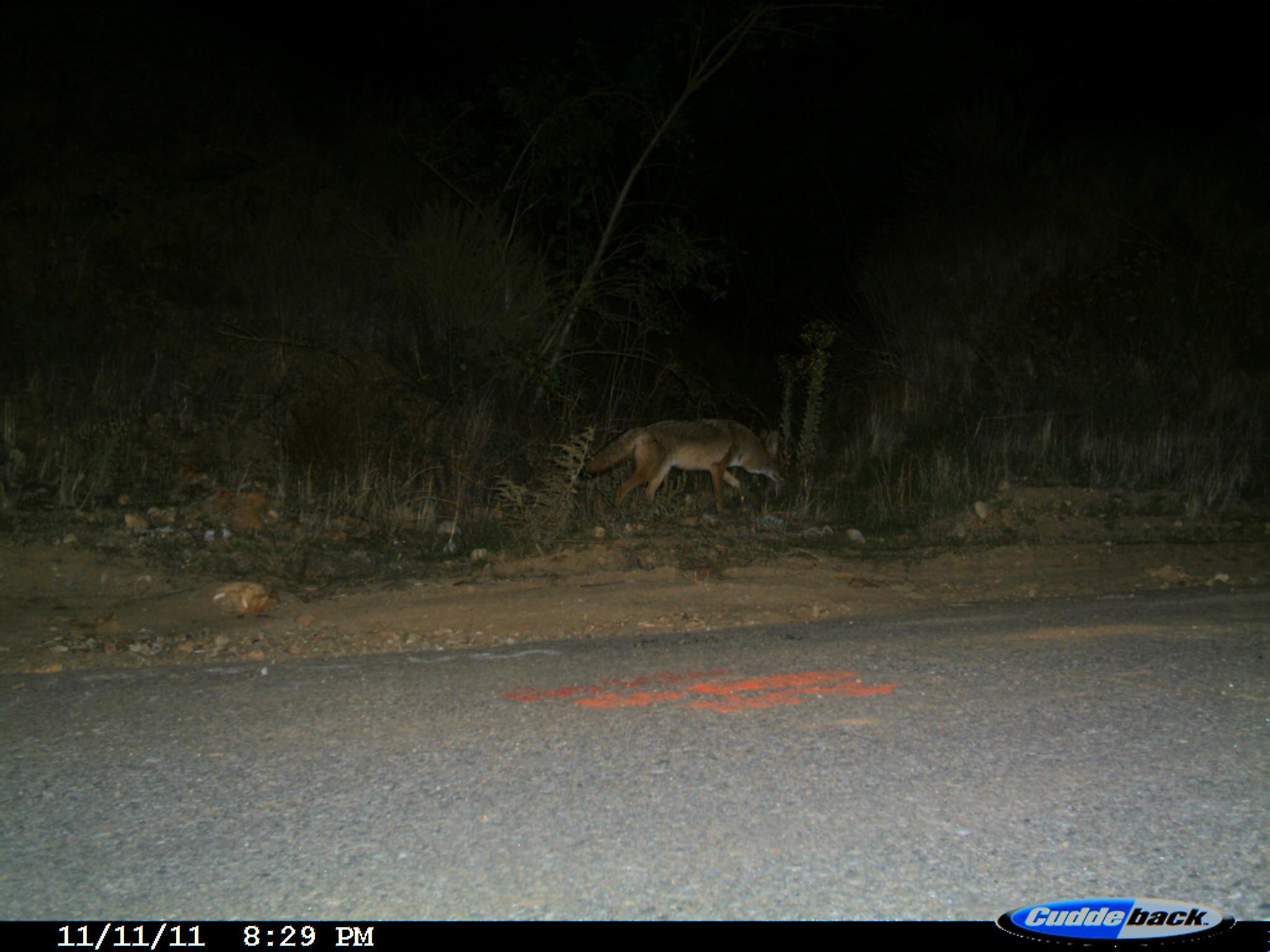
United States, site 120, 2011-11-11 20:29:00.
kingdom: Animalia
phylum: Chordata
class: Mammalia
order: Carnivora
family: Canidae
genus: Canis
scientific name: Canis latrans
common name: coyote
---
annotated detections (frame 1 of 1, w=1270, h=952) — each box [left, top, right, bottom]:
coyote: [570, 403, 794, 520]